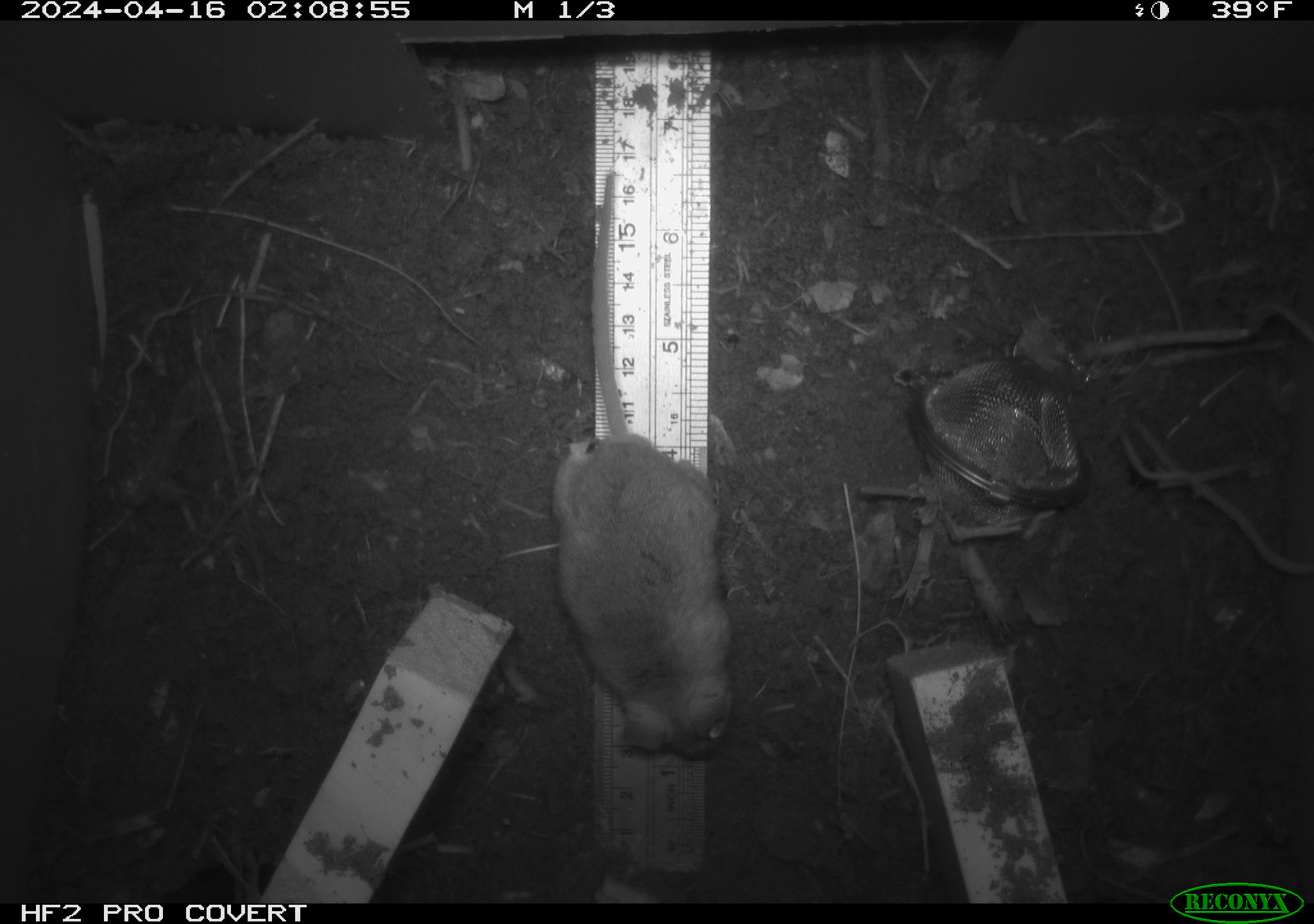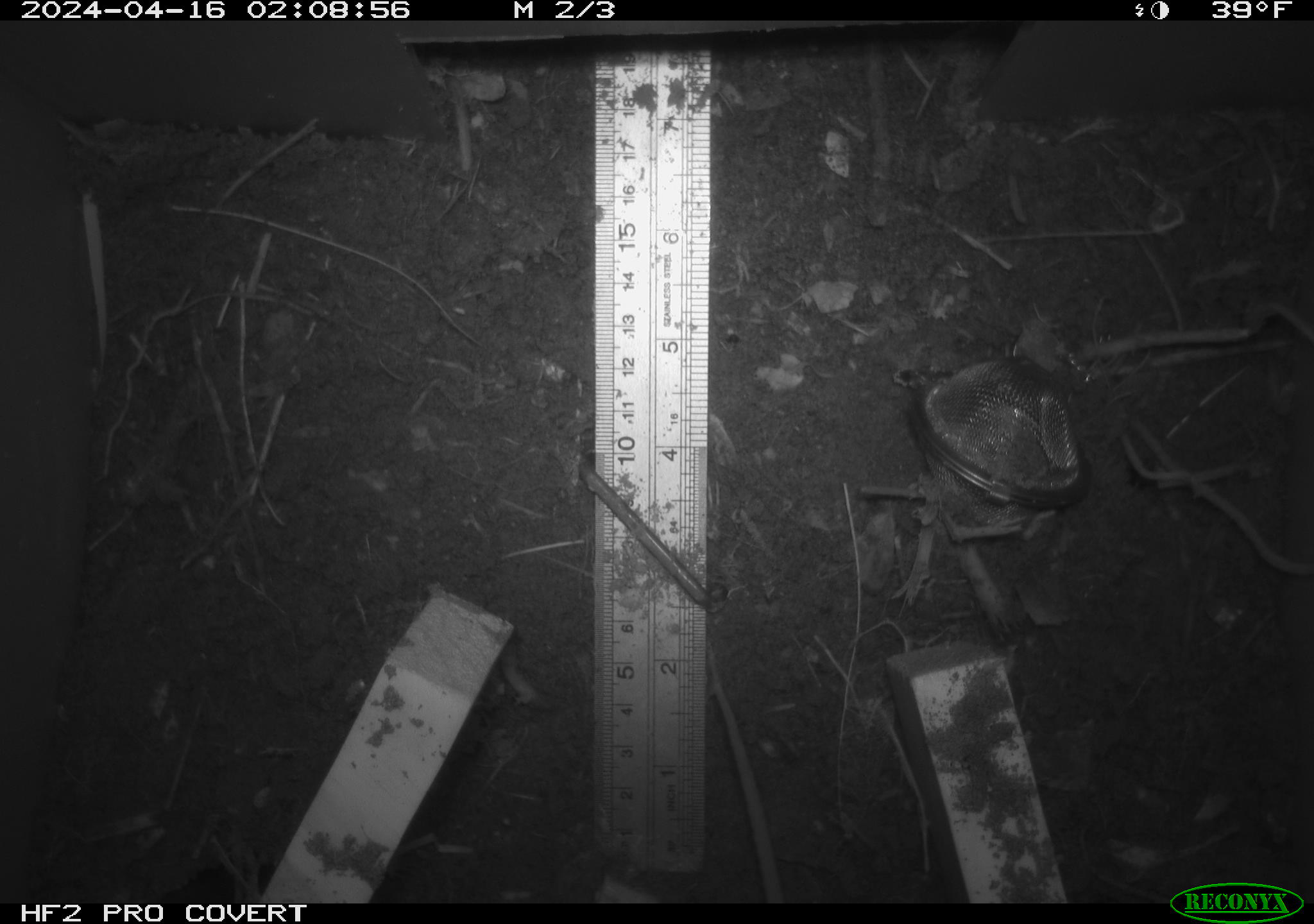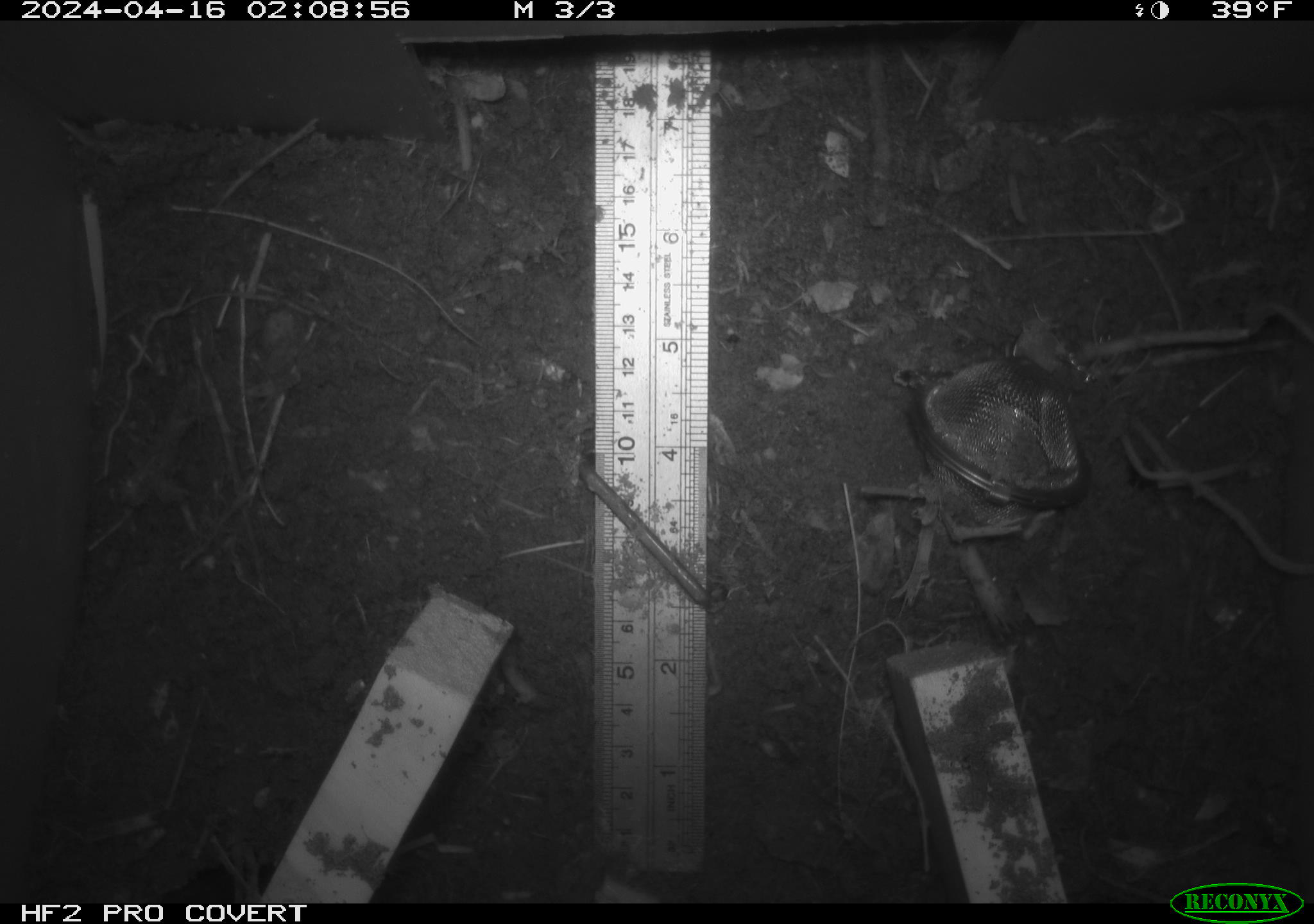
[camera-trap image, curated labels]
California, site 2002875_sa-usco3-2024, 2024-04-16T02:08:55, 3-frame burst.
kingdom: Animalia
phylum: Chordata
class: Mammalia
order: Rodentia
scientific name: Rodentia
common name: mouse species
Mouse species (Rodentia).